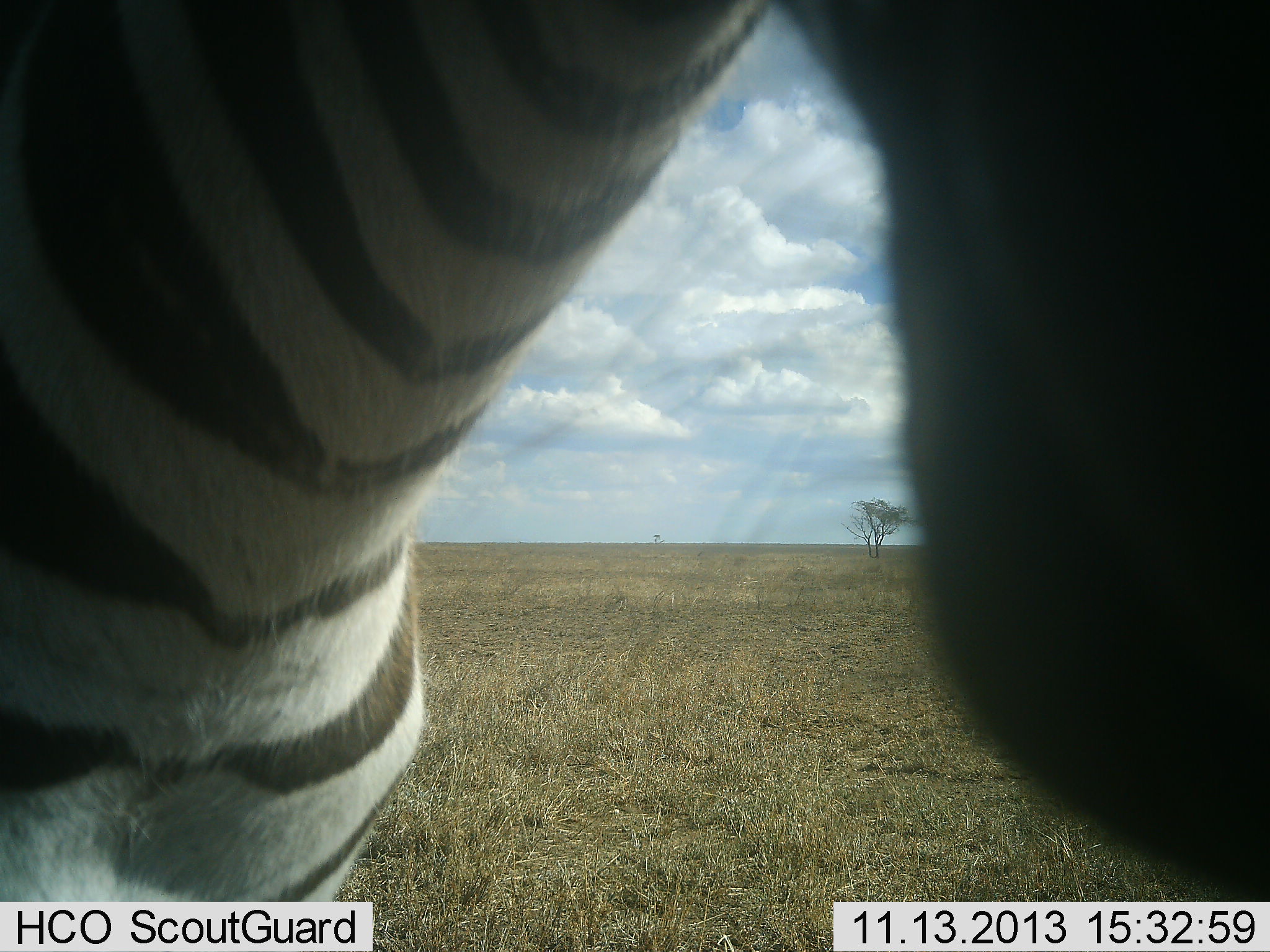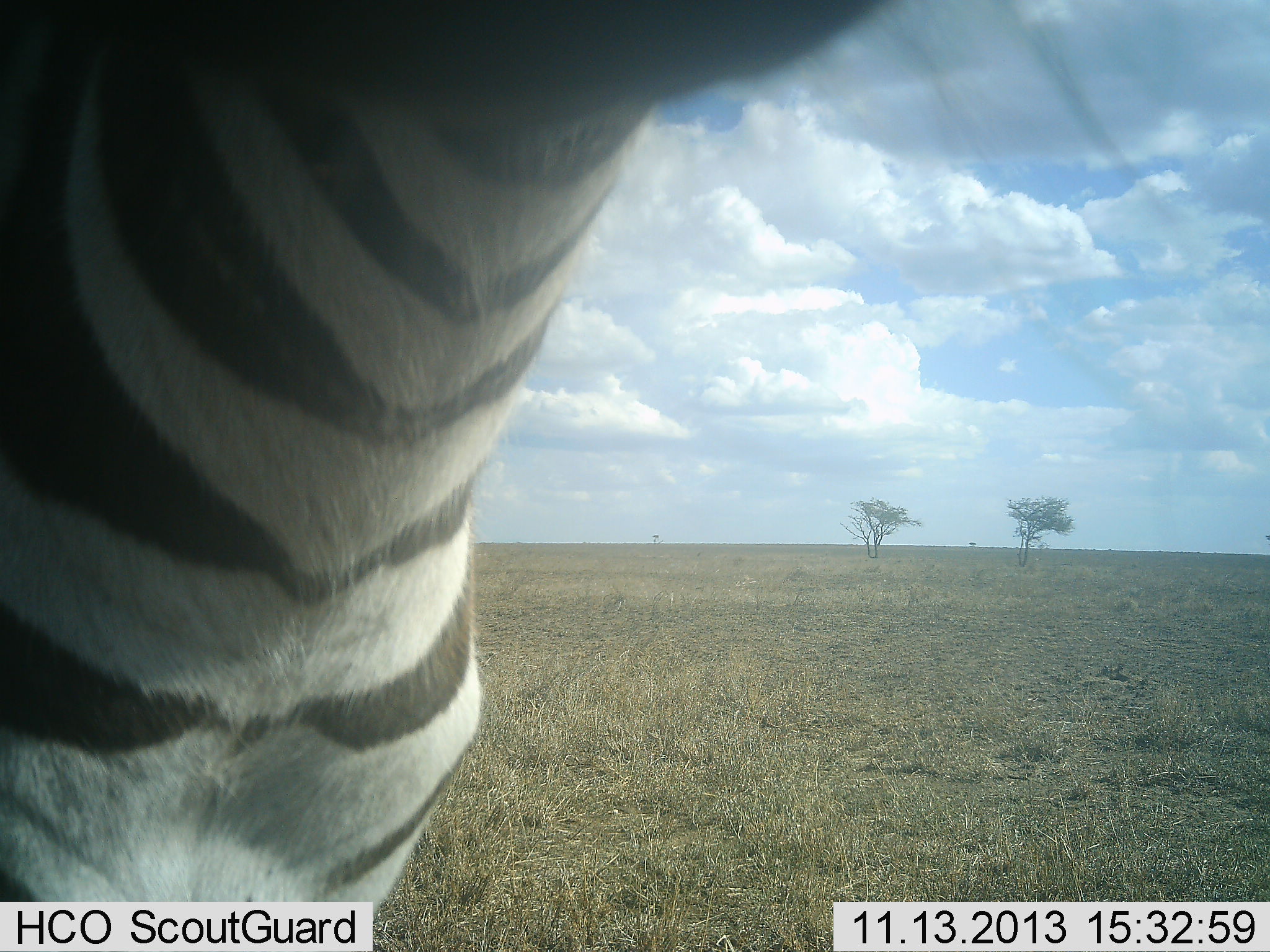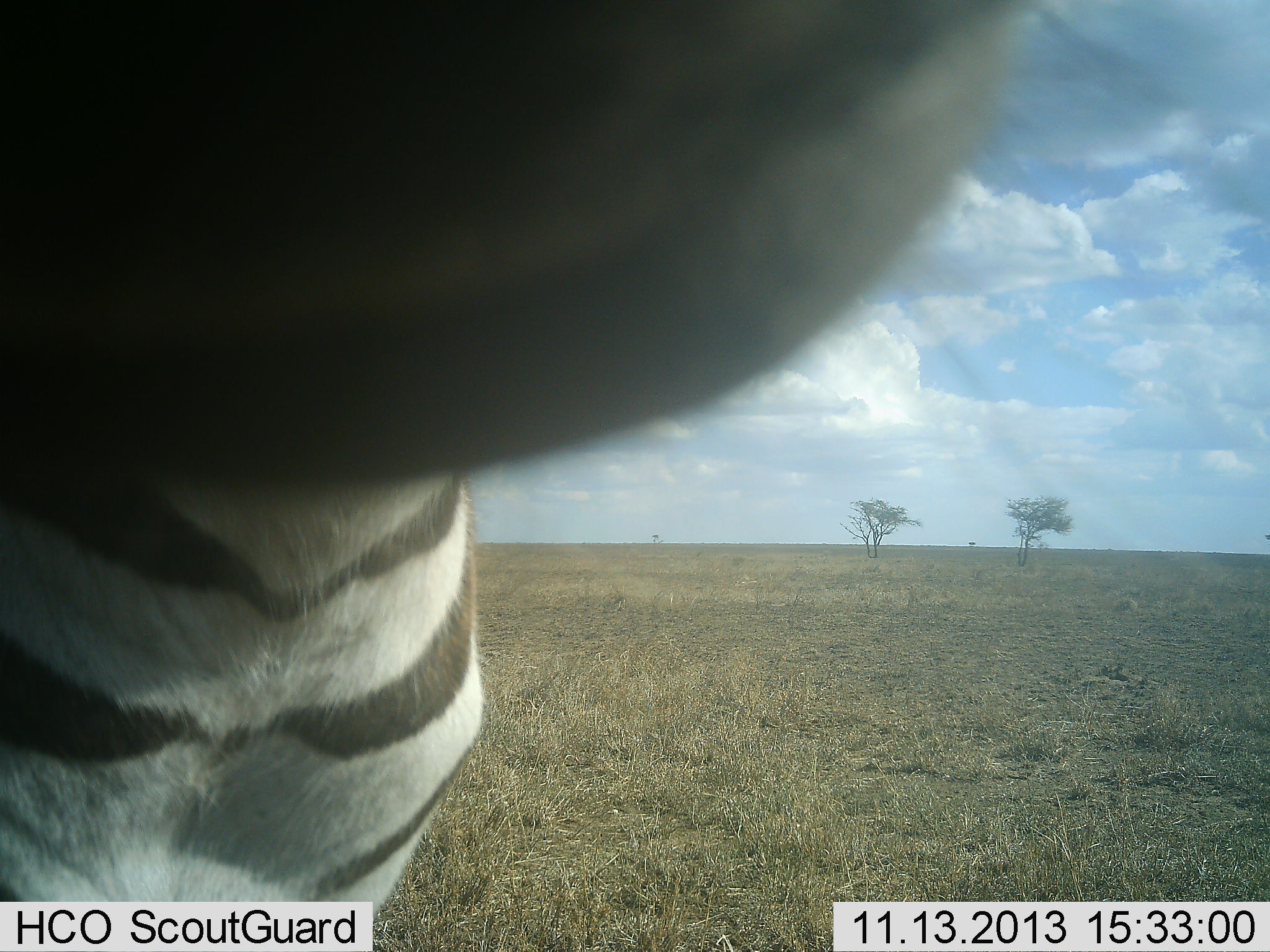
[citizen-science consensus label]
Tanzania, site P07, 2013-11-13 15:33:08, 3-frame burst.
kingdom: Animalia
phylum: Chordata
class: Mammalia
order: Perissodactyla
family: Equidae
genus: Equus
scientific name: Equus quagga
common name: plains zebra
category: zebra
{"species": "zebra (plains zebra) (Equus quagga)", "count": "1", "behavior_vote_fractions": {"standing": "80%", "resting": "0%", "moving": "0%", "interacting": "20%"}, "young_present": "0%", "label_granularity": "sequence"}